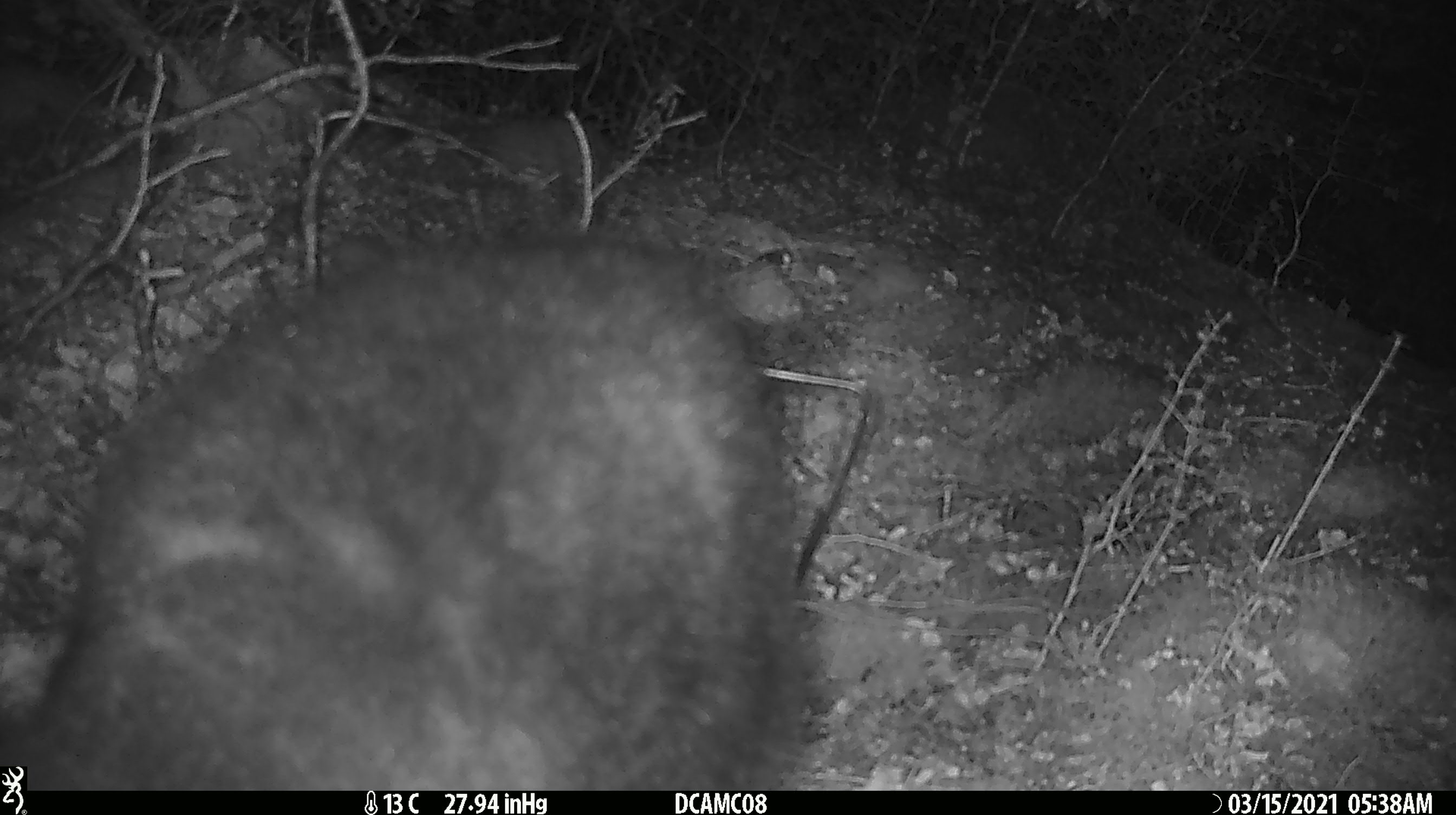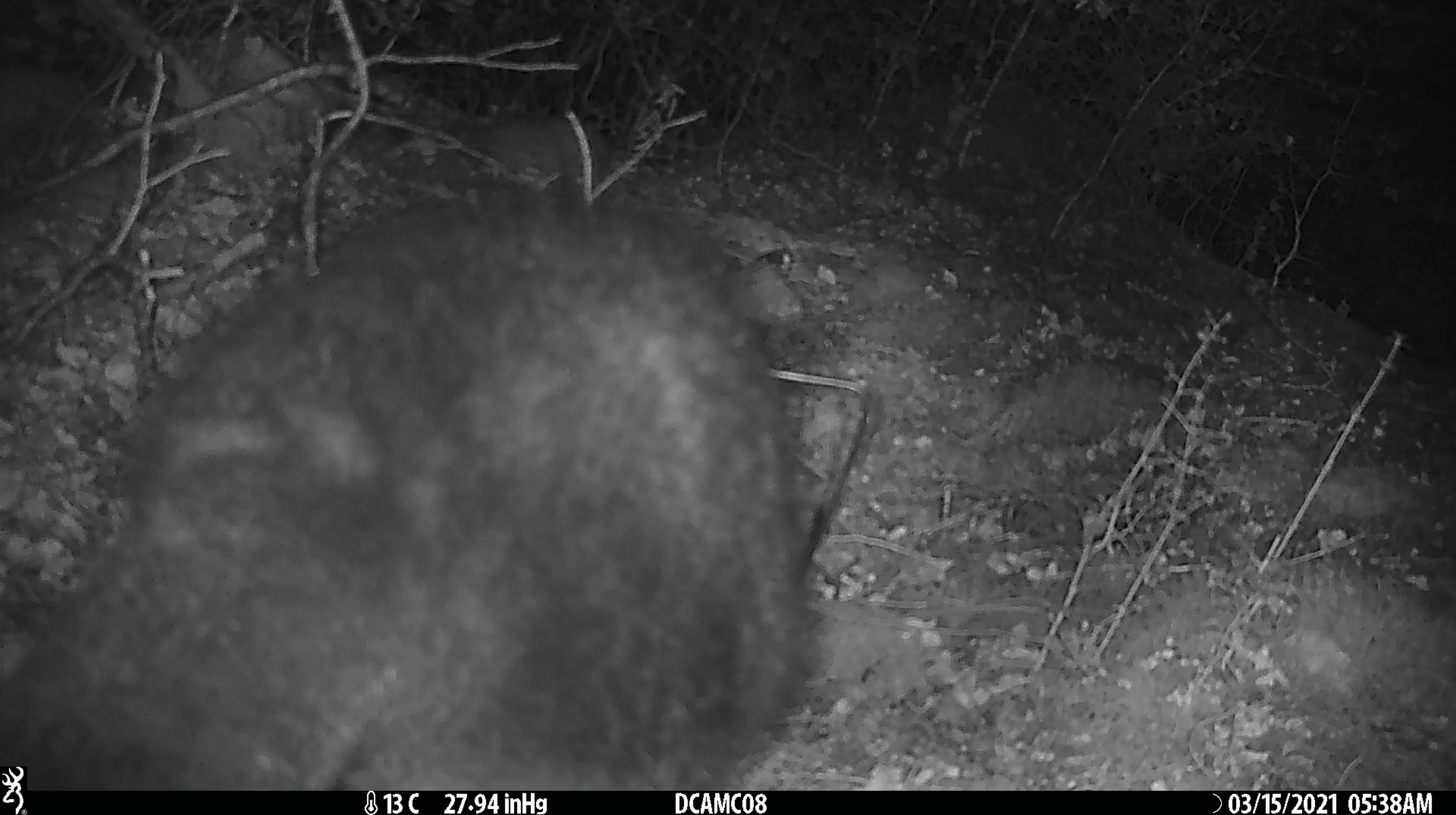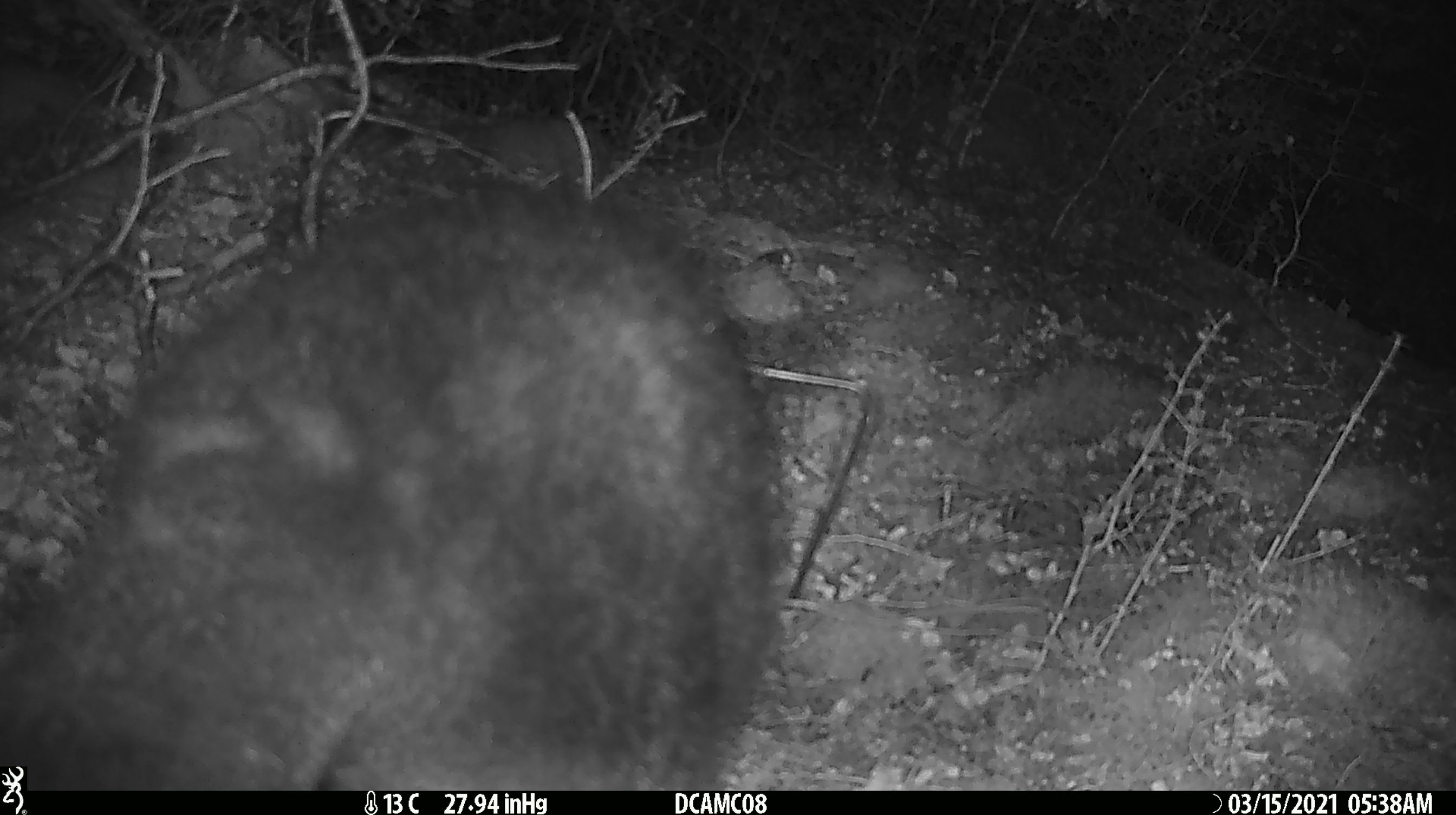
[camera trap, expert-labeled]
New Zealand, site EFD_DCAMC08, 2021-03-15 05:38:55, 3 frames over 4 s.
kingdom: Animalia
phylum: Chordata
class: Mammalia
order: Diprotodontia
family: Phalangeridae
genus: Trichosurus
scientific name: Trichosurus vulpecula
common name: common brushtail possum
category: possum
Possum (common brushtail possum) (Trichosurus vulpecula).